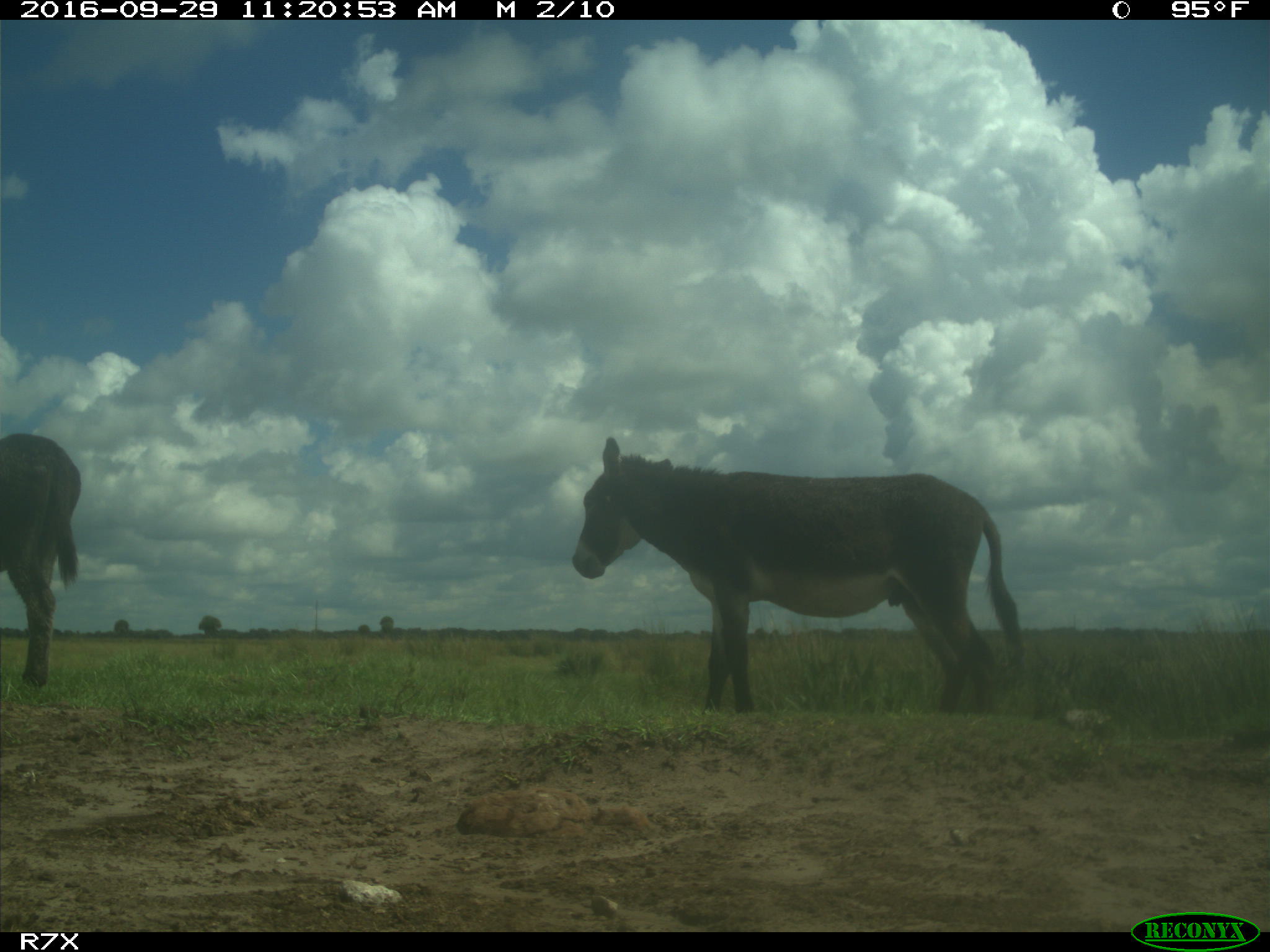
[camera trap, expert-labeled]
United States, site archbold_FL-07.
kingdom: Animalia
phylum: Chordata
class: Mammalia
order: Perissodactyla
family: Equidae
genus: Equus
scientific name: Equus africanus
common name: african wild ass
Equus africanus (african wild ass).